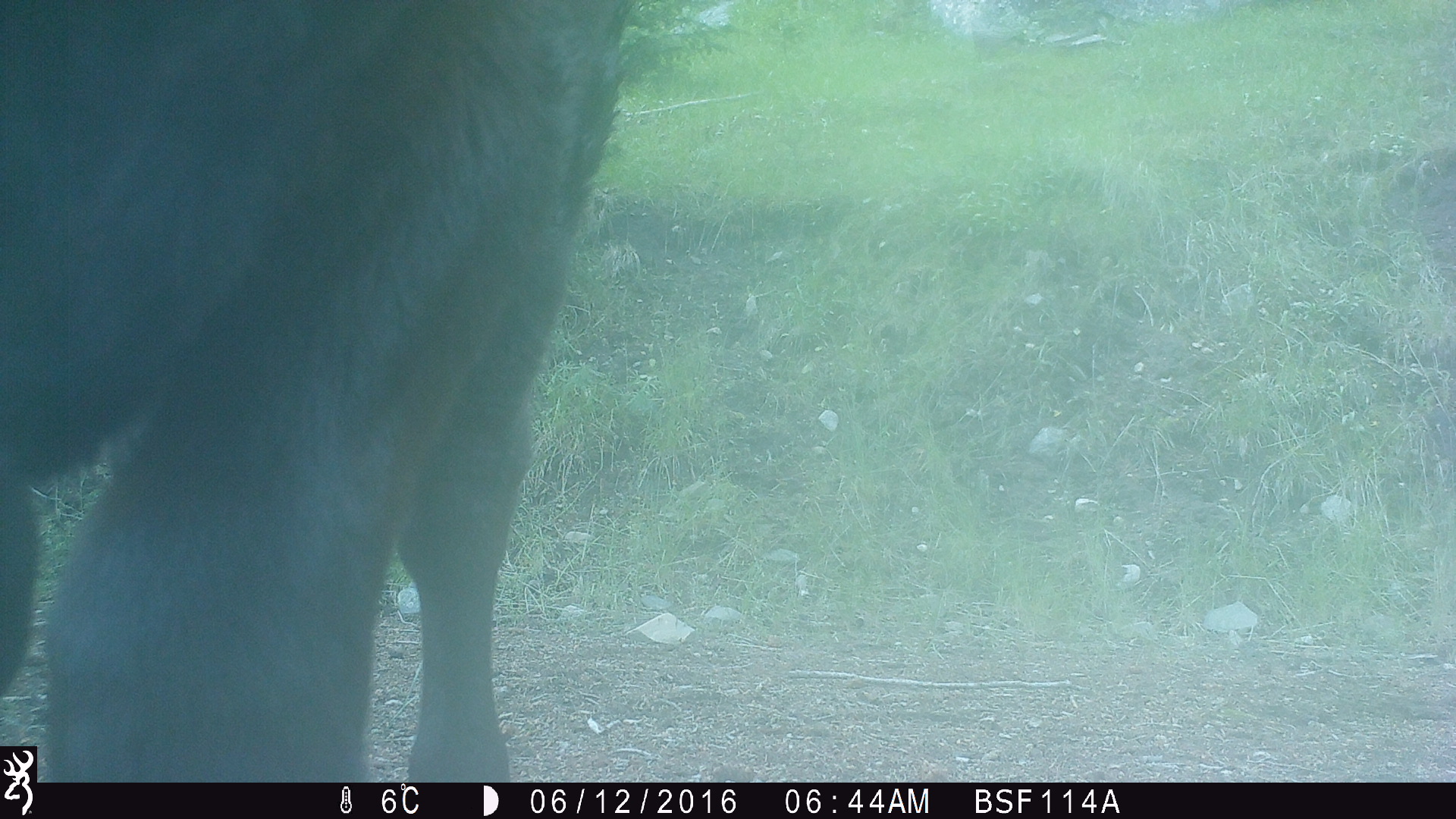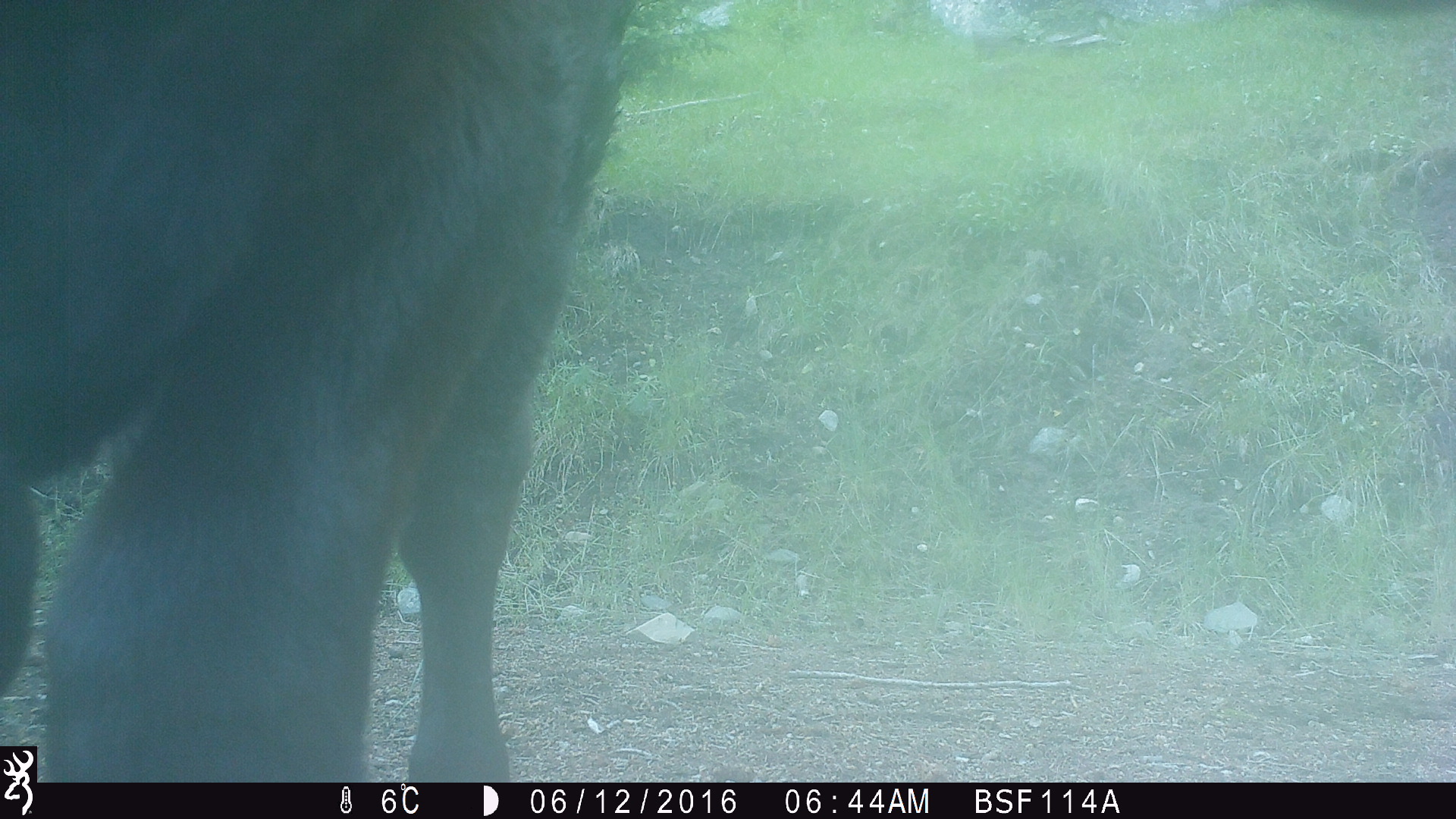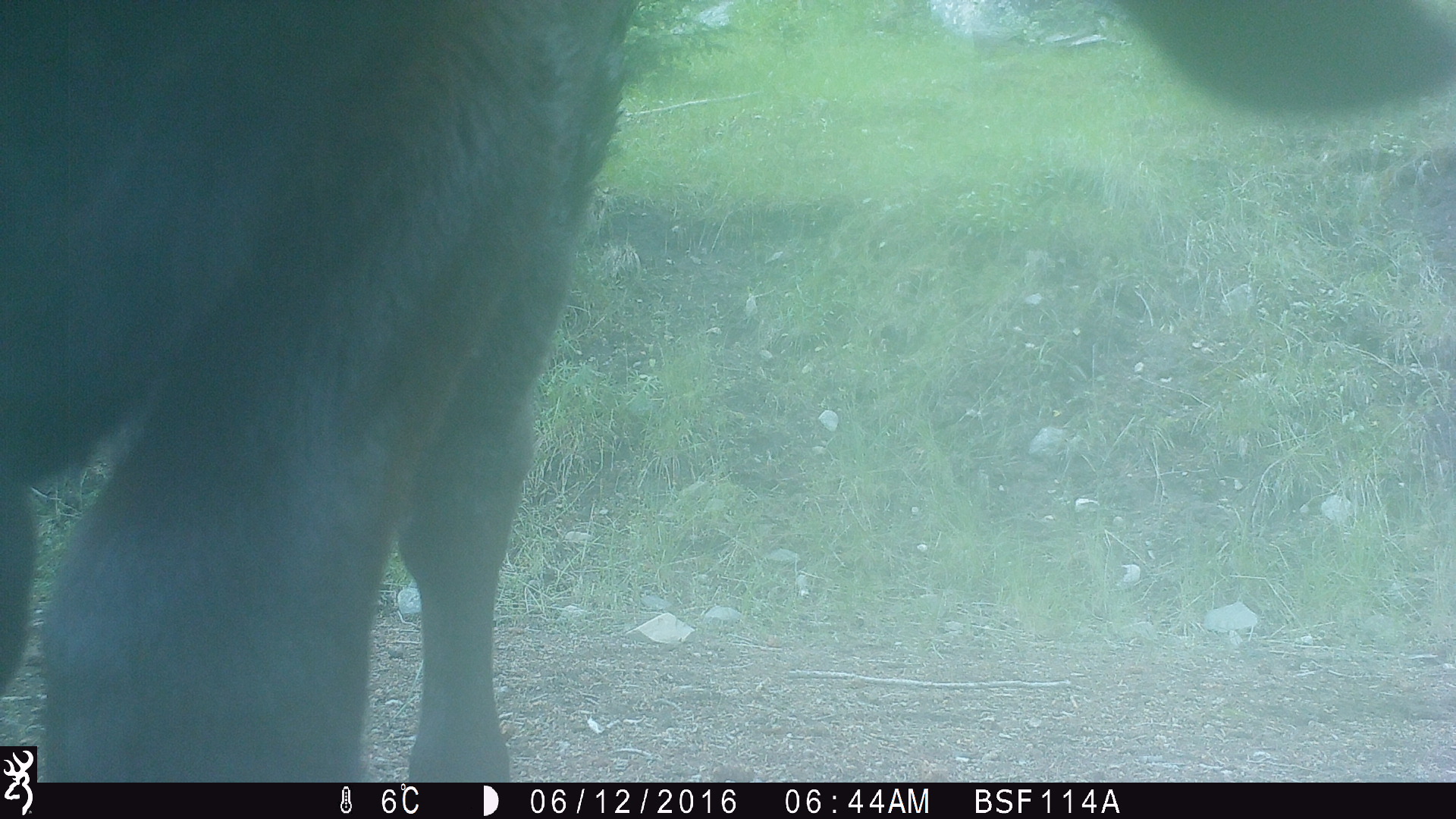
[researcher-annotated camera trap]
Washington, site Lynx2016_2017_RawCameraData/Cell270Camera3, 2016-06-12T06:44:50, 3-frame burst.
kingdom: Animalia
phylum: Chordata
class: Mammalia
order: Artiodactyla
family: Bovidae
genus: Bos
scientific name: Bos taurus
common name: domestic cattle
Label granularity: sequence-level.